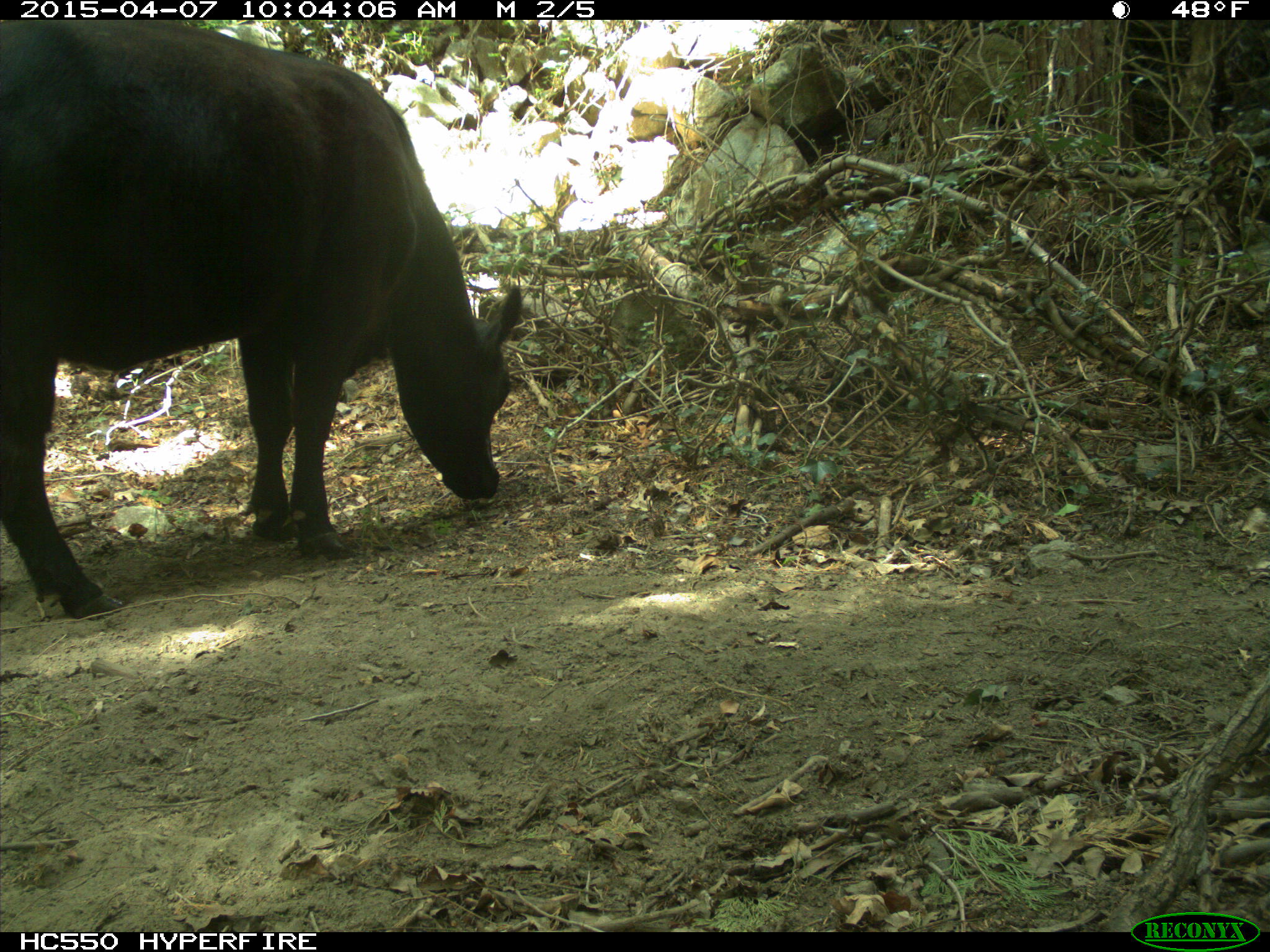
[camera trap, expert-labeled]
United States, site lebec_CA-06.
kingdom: Animalia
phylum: Chordata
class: Mammalia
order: Artiodactyla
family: Bovidae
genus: Bos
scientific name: Bos taurus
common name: domestic cow